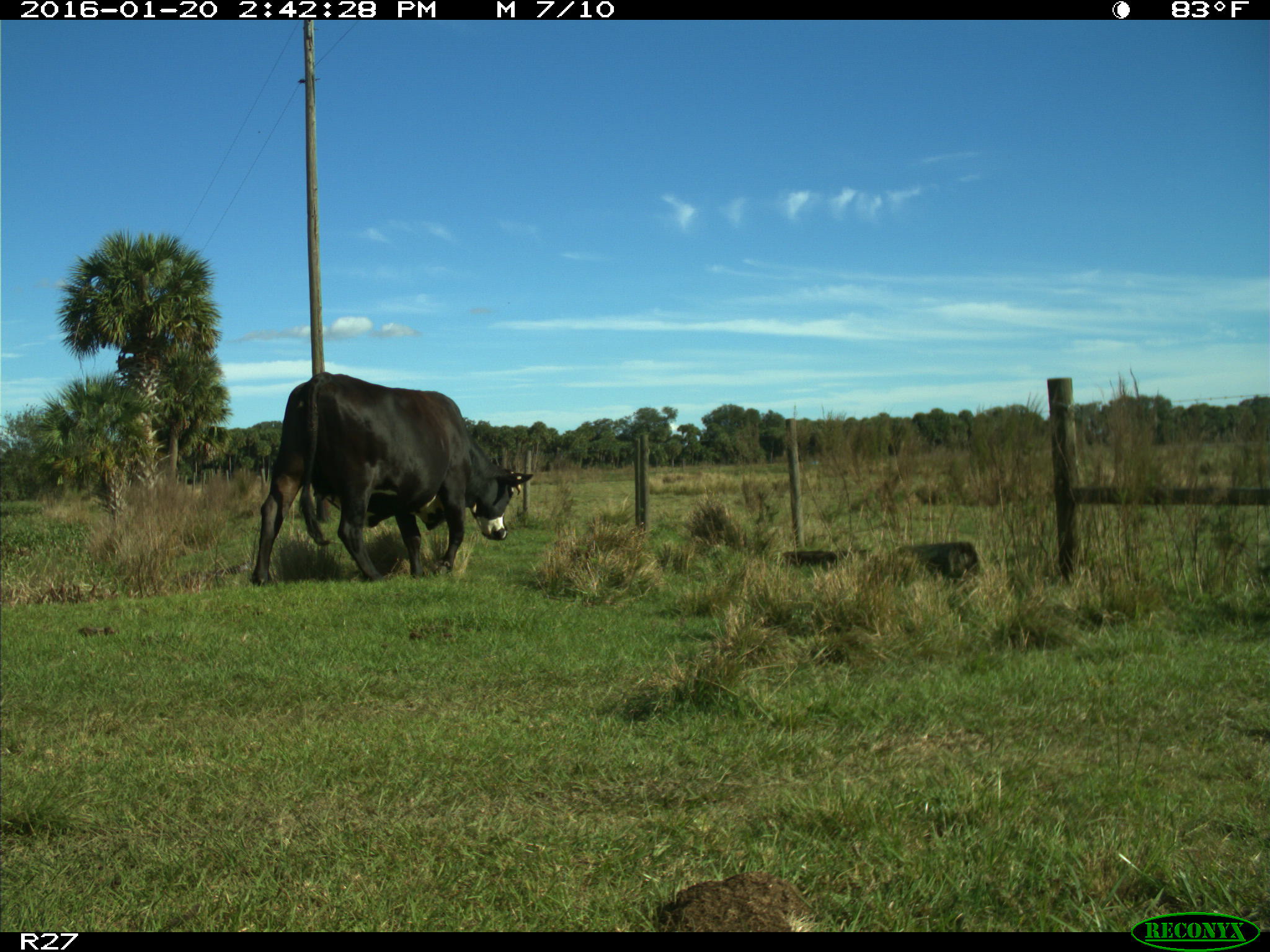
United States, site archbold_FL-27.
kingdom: Animalia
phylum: Chordata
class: Mammalia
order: Artiodactyla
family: Bovidae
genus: Bos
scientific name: Bos taurus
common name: domestic cow